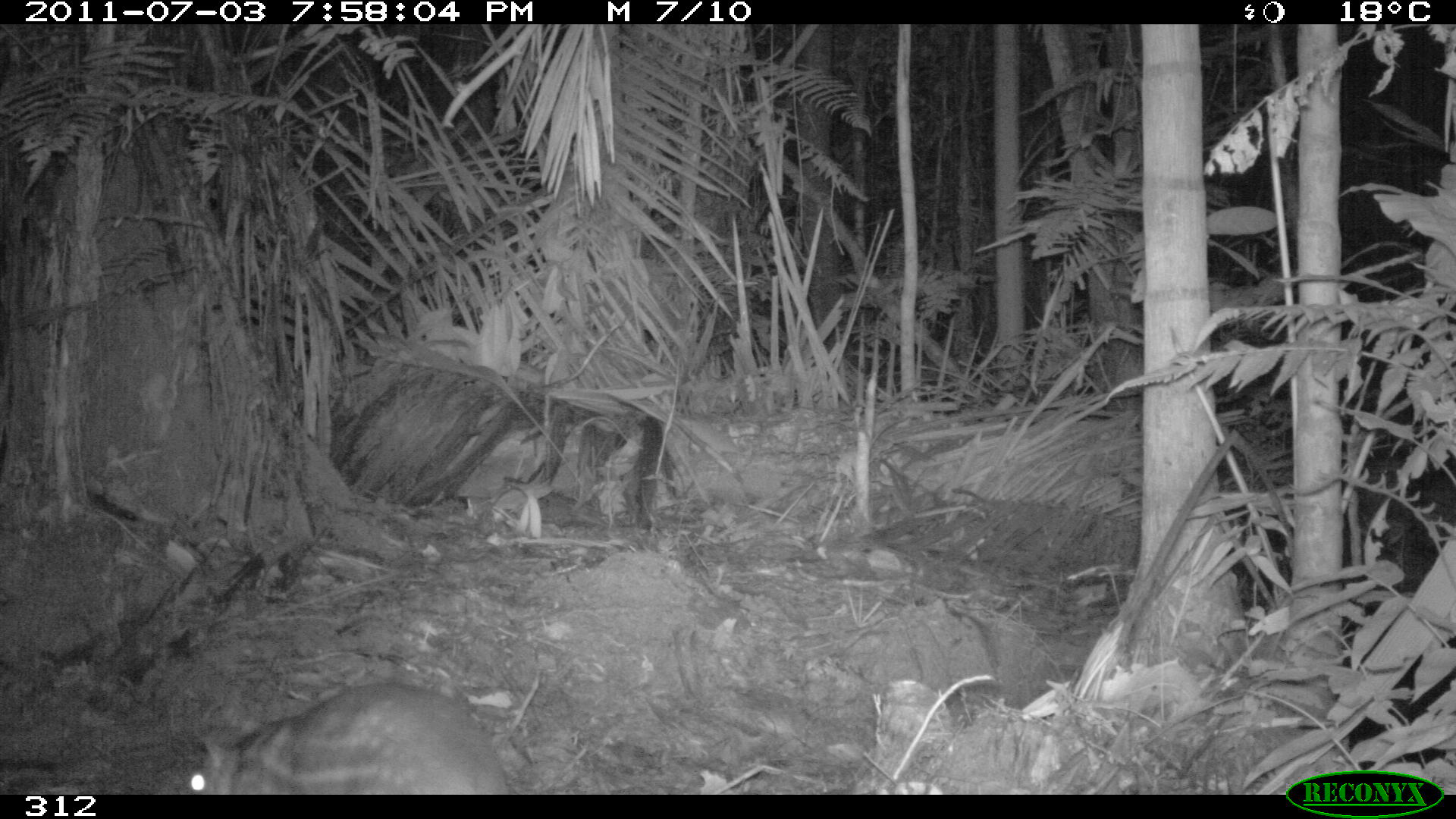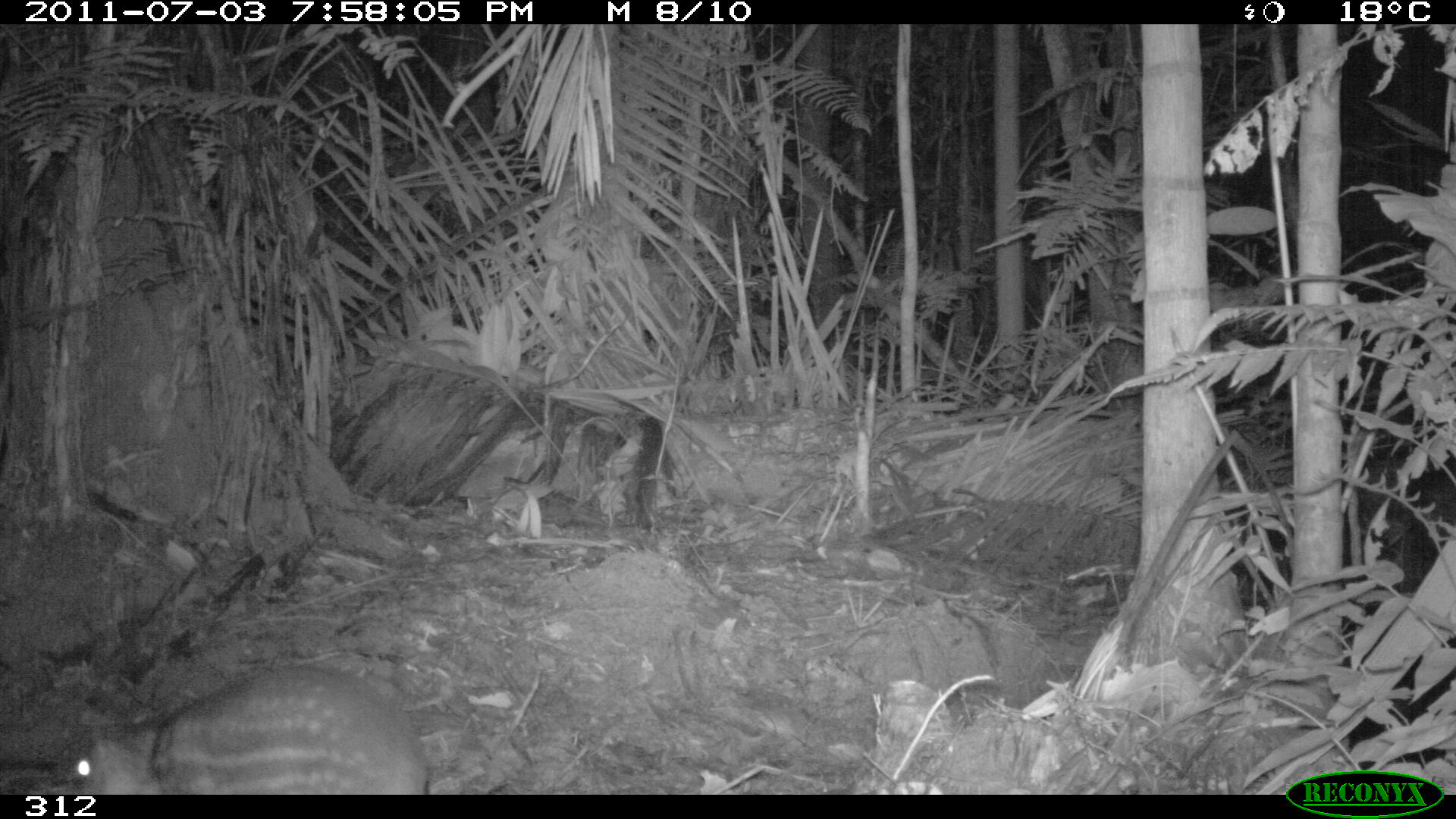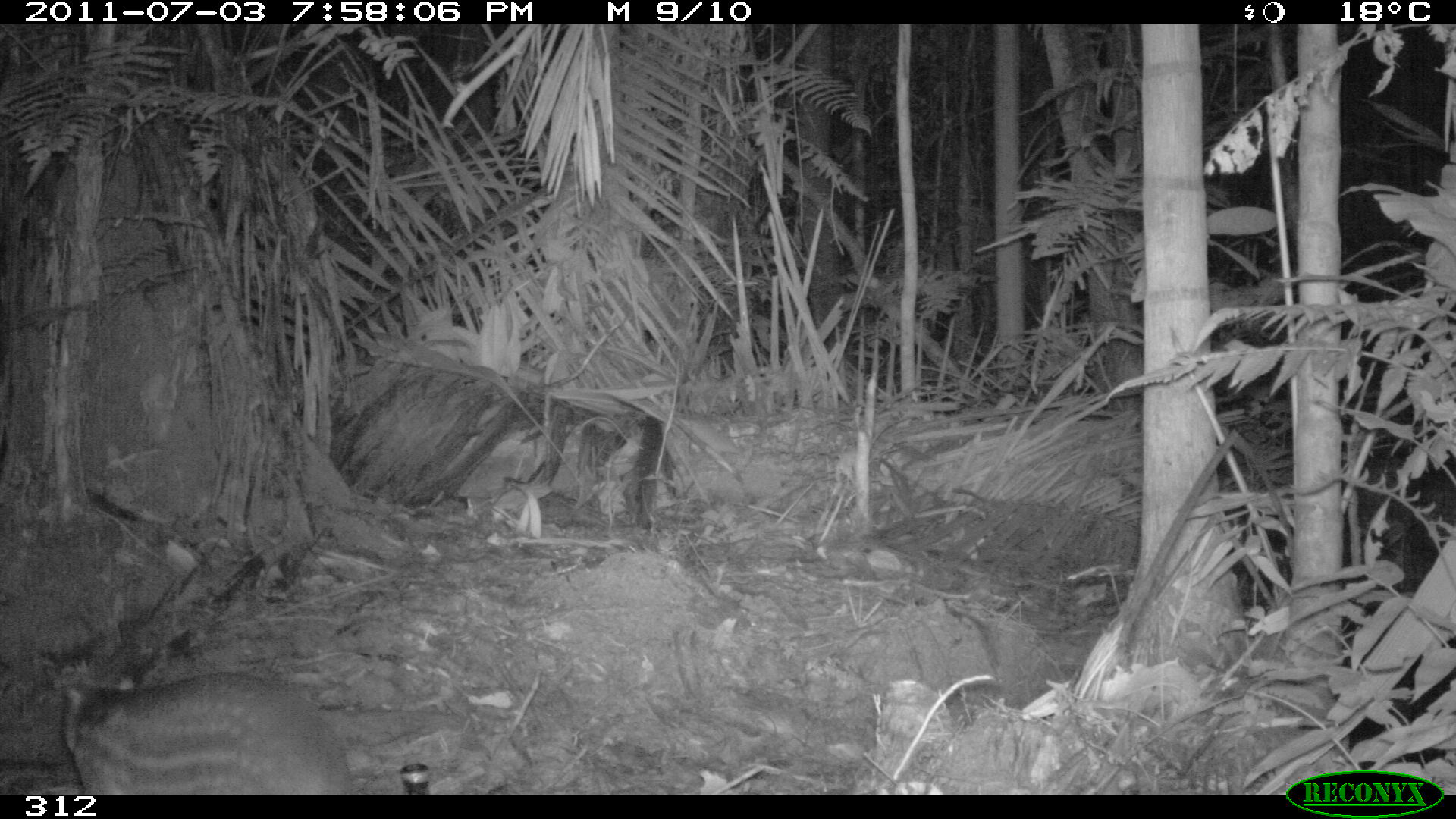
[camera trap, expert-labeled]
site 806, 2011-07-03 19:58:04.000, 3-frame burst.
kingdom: Animalia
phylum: Chordata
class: Mammalia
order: Rodentia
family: Cuniculidae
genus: Cuniculus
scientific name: Cuniculus paca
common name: spotted paca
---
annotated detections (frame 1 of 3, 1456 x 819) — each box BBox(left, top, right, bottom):
cuniculus paca: BBox(178, 679, 509, 795)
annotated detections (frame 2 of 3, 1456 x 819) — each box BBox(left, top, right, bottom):
cuniculus paca: BBox(74, 666, 428, 794)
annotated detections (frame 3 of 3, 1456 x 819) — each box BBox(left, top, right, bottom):
cuniculus paca: BBox(65, 671, 352, 795)